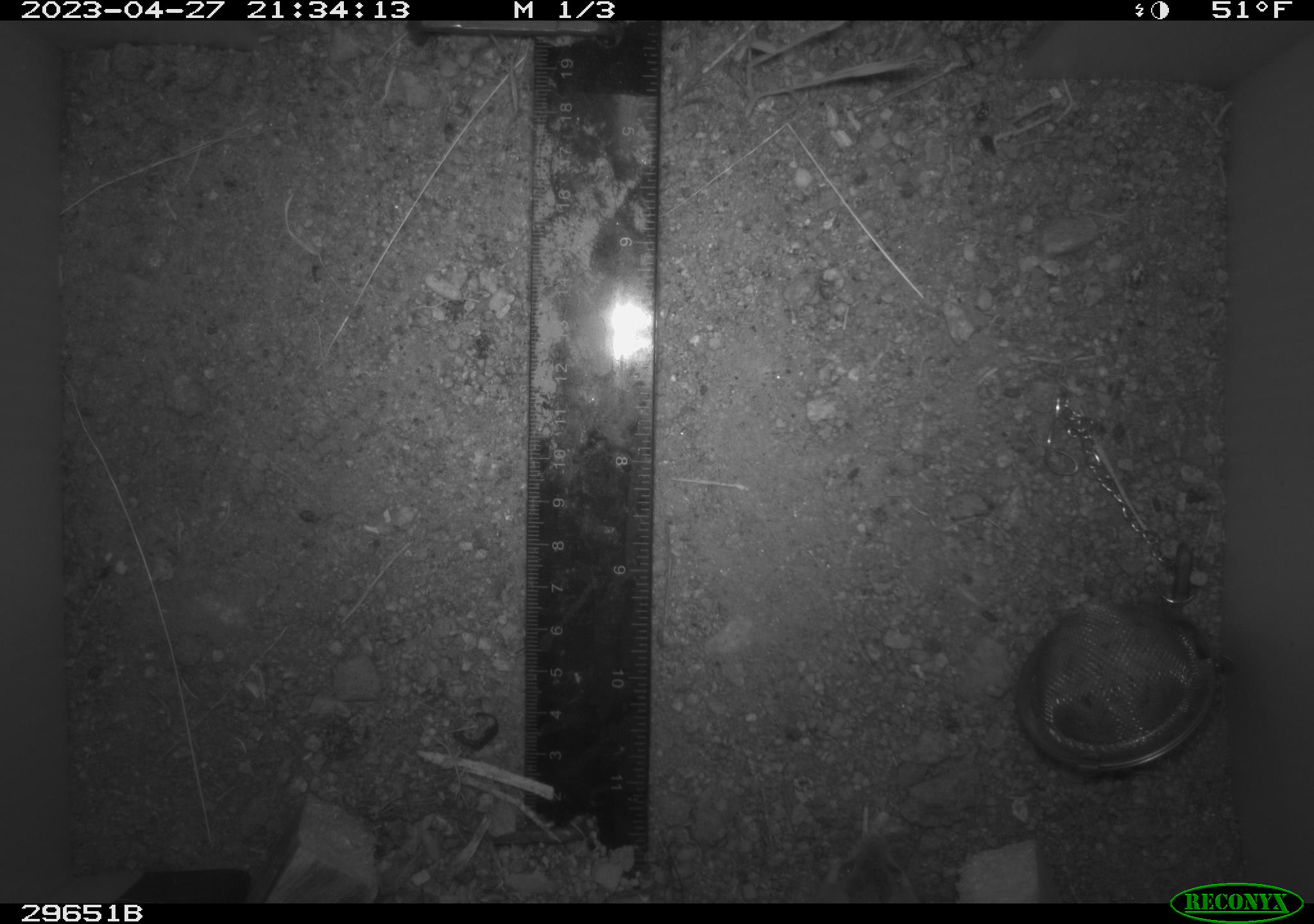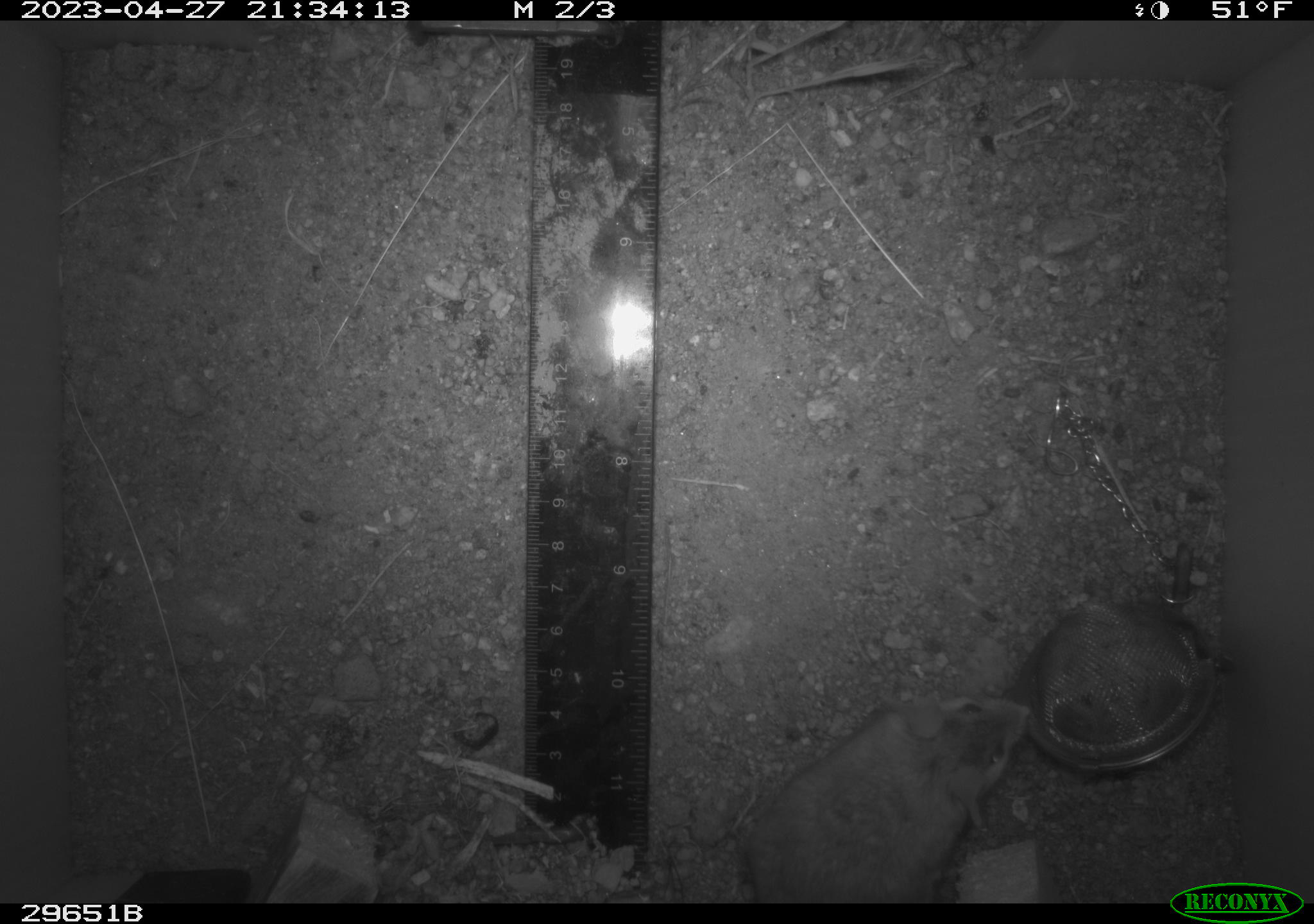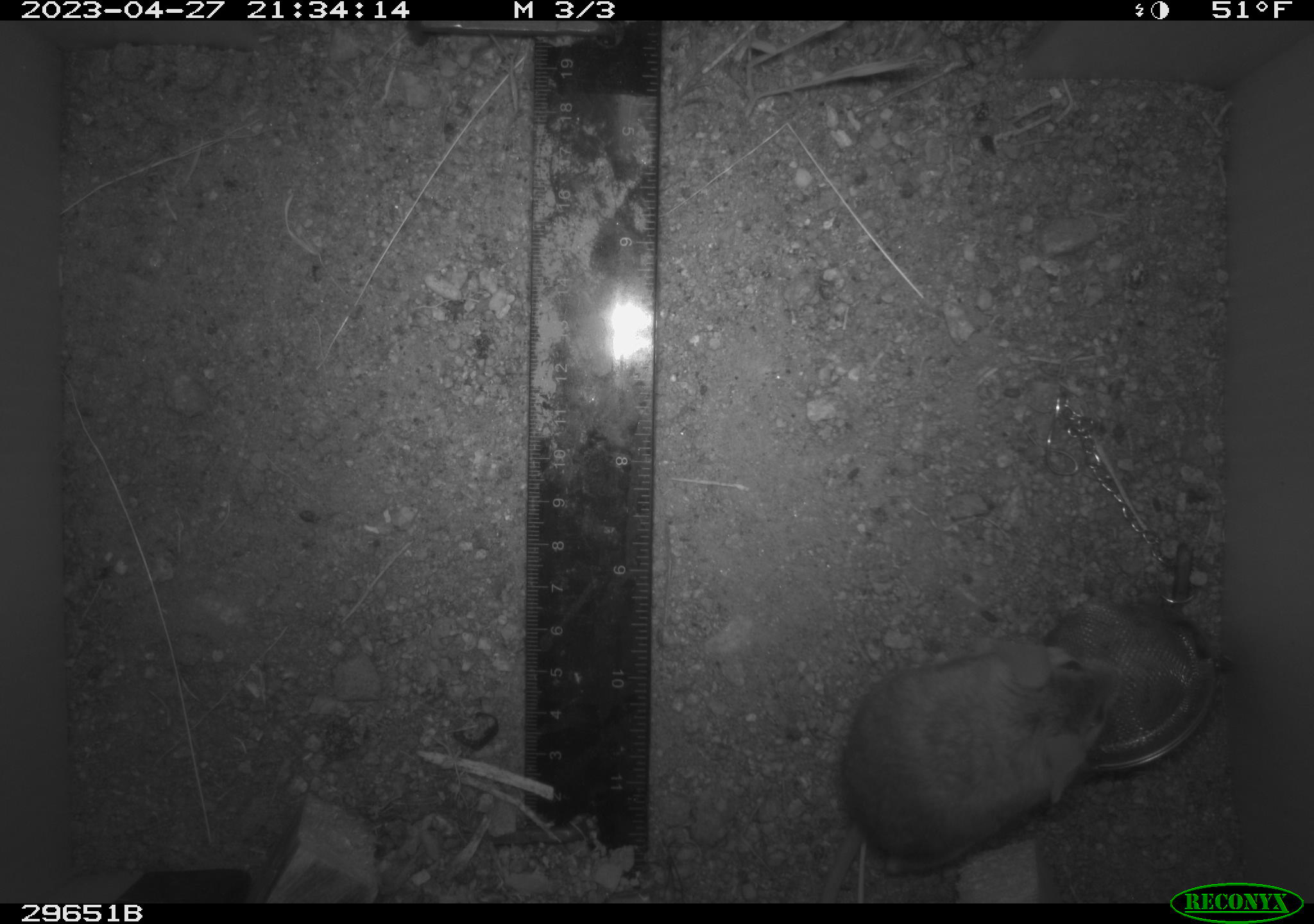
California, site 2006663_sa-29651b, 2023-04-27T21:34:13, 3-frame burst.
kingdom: Animalia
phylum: Chordata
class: Mammalia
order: Rodentia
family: Cricetidae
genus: Peromyscus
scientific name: Peromyscus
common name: deer mice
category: peromyscus species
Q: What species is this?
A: Peromyscus species (deer mice) (Peromyscus).